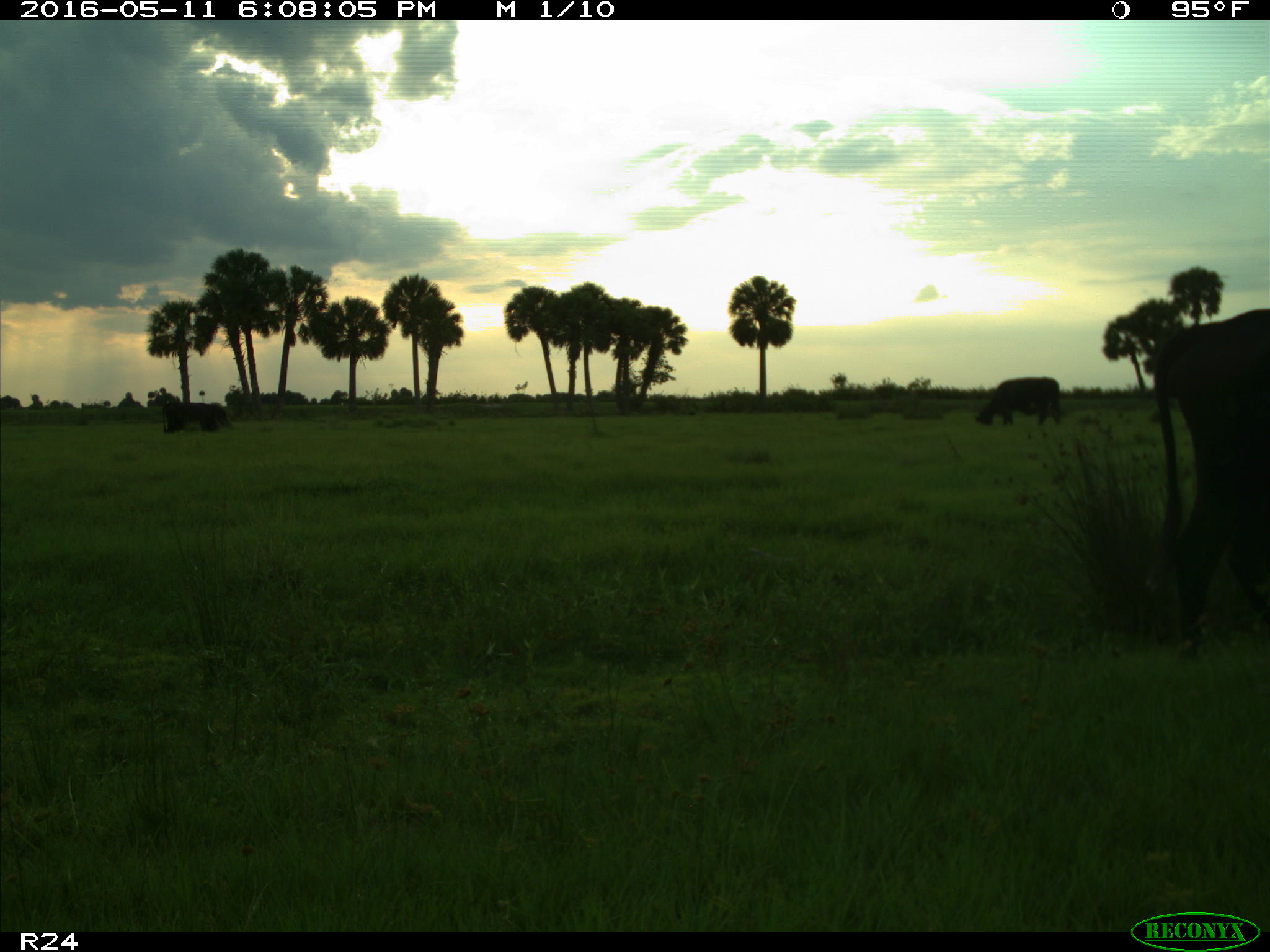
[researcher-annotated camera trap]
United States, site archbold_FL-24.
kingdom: Animalia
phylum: Chordata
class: Mammalia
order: Artiodactyla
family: Bovidae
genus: Bos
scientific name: Bos taurus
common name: domestic cow